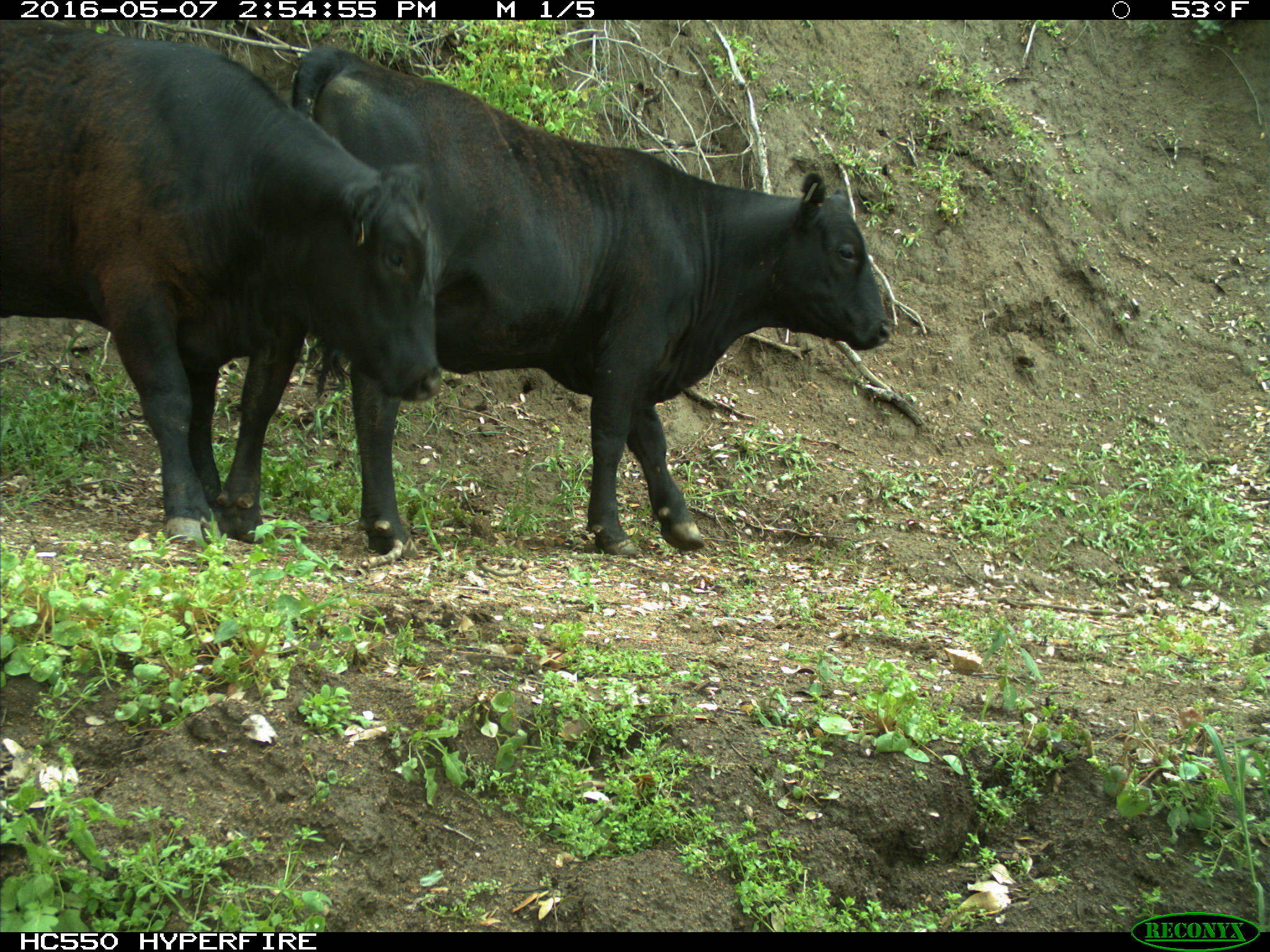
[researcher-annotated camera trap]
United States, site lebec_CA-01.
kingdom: Animalia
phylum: Chordata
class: Mammalia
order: Artiodactyla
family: Bovidae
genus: Bos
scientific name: Bos taurus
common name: domestic cow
Bos taurus (domestic cow).